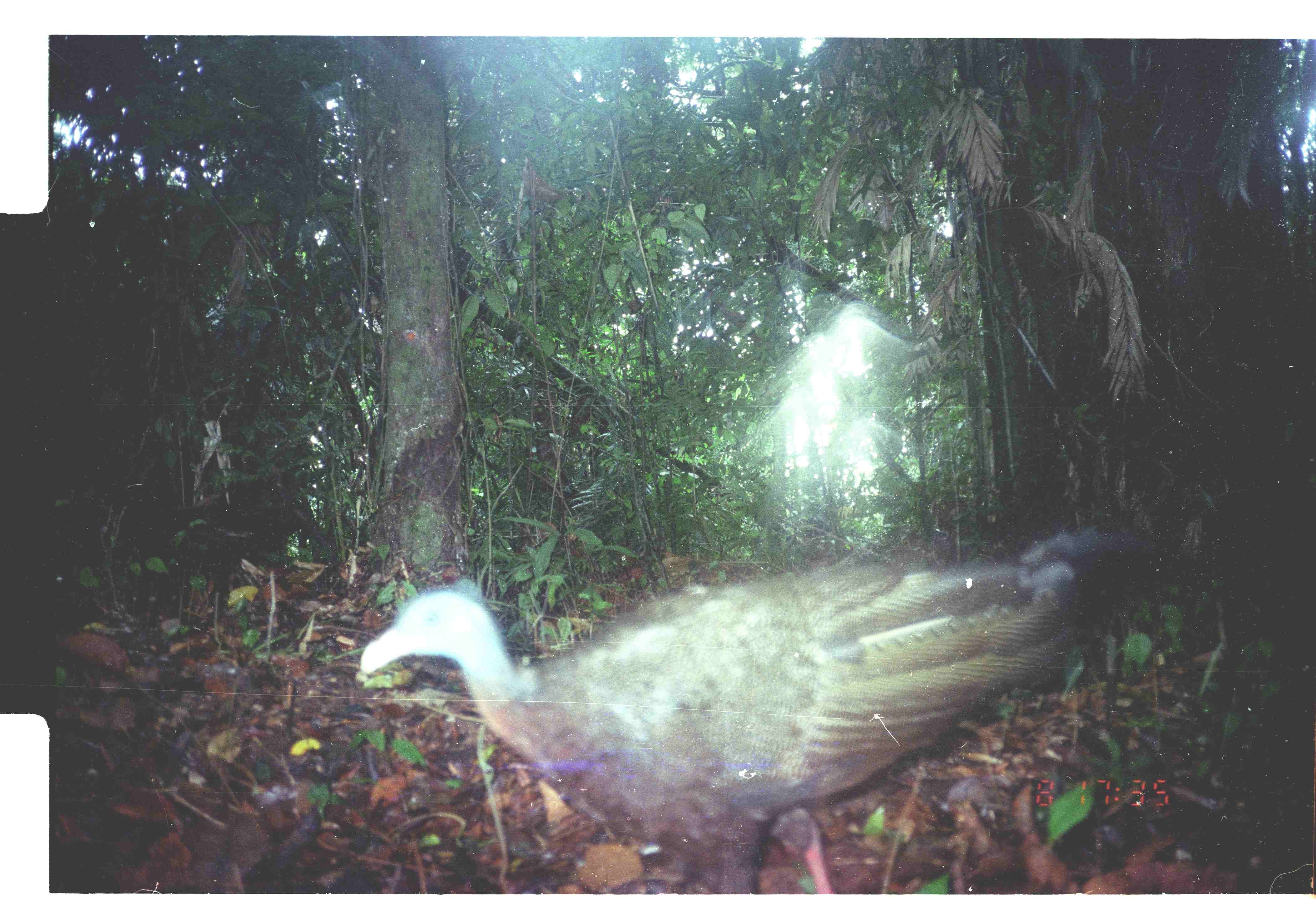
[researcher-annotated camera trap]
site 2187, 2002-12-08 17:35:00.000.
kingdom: Animalia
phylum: Chordata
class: Aves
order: Galliformes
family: Phasianidae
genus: Argusianus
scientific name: Argusianus argus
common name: great argus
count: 1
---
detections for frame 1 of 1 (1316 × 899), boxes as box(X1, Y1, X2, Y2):
argusianus argus: box(357, 528, 1152, 892)